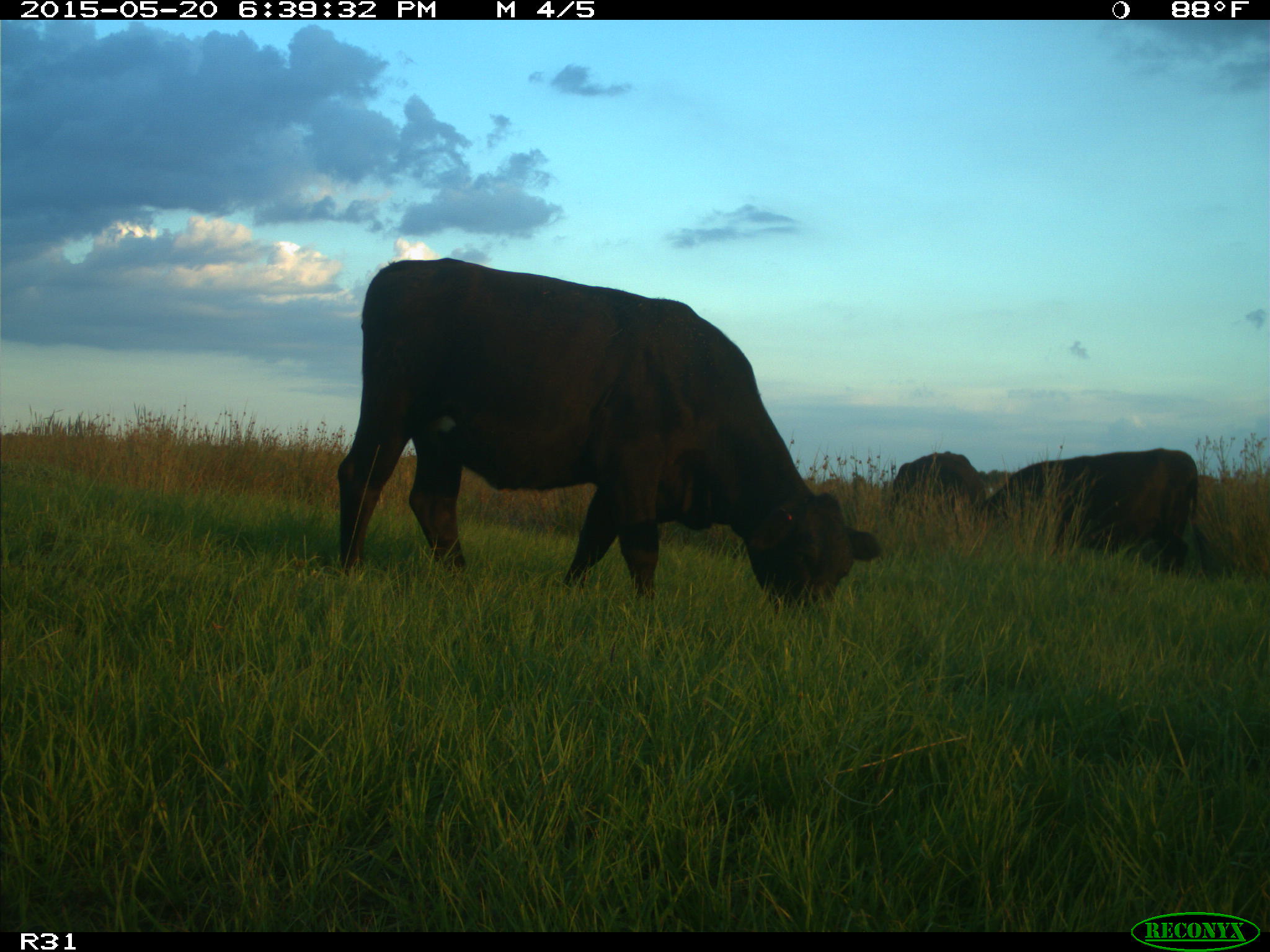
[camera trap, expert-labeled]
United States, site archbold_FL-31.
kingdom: Animalia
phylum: Chordata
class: Mammalia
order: Artiodactyla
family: Bovidae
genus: Bos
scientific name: Bos taurus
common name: domestic cow